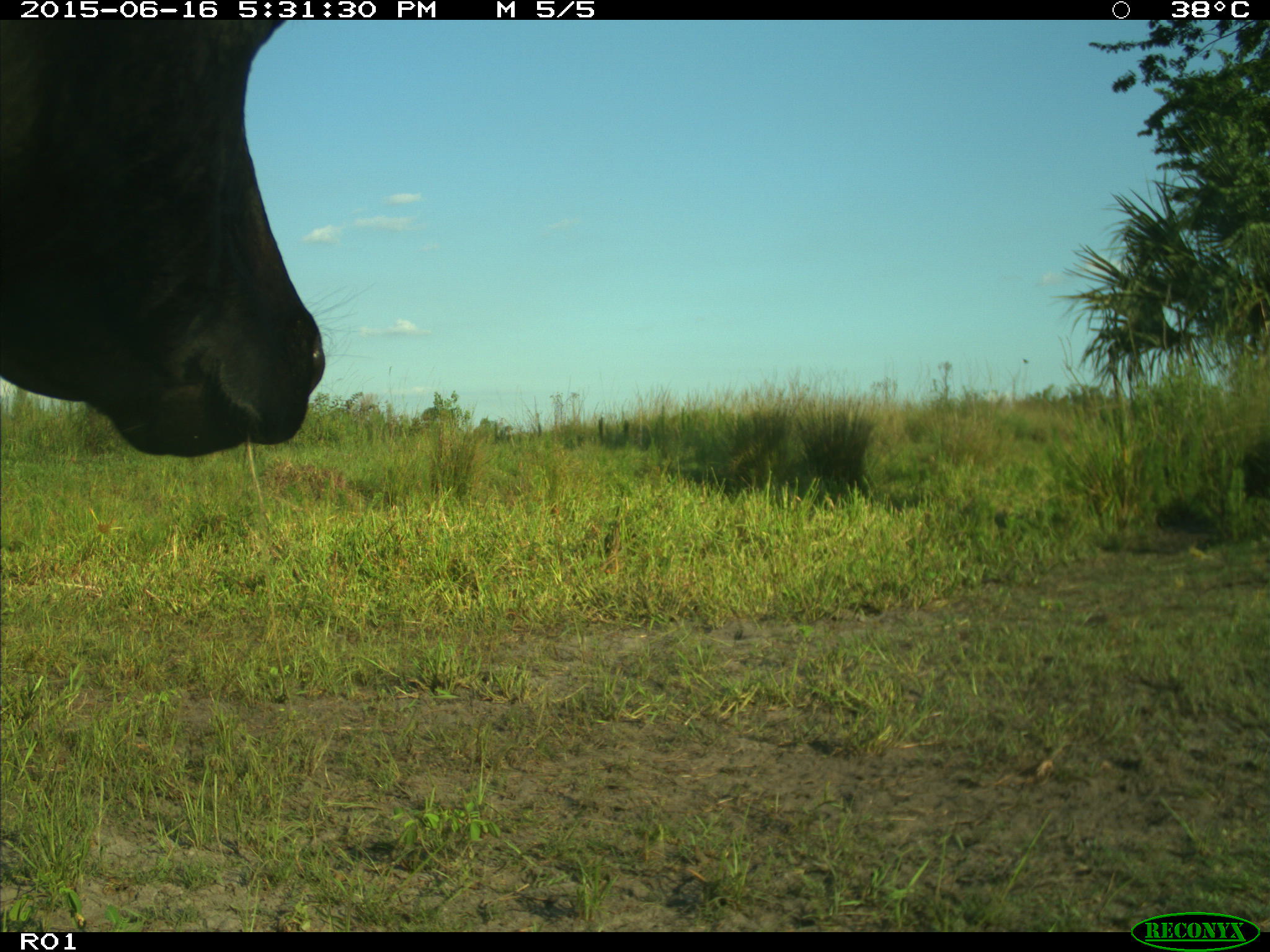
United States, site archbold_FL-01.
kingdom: Animalia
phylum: Chordata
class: Mammalia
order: Artiodactyla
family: Bovidae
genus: Bos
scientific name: Bos taurus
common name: domestic cow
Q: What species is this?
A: Bos taurus (domestic cow).